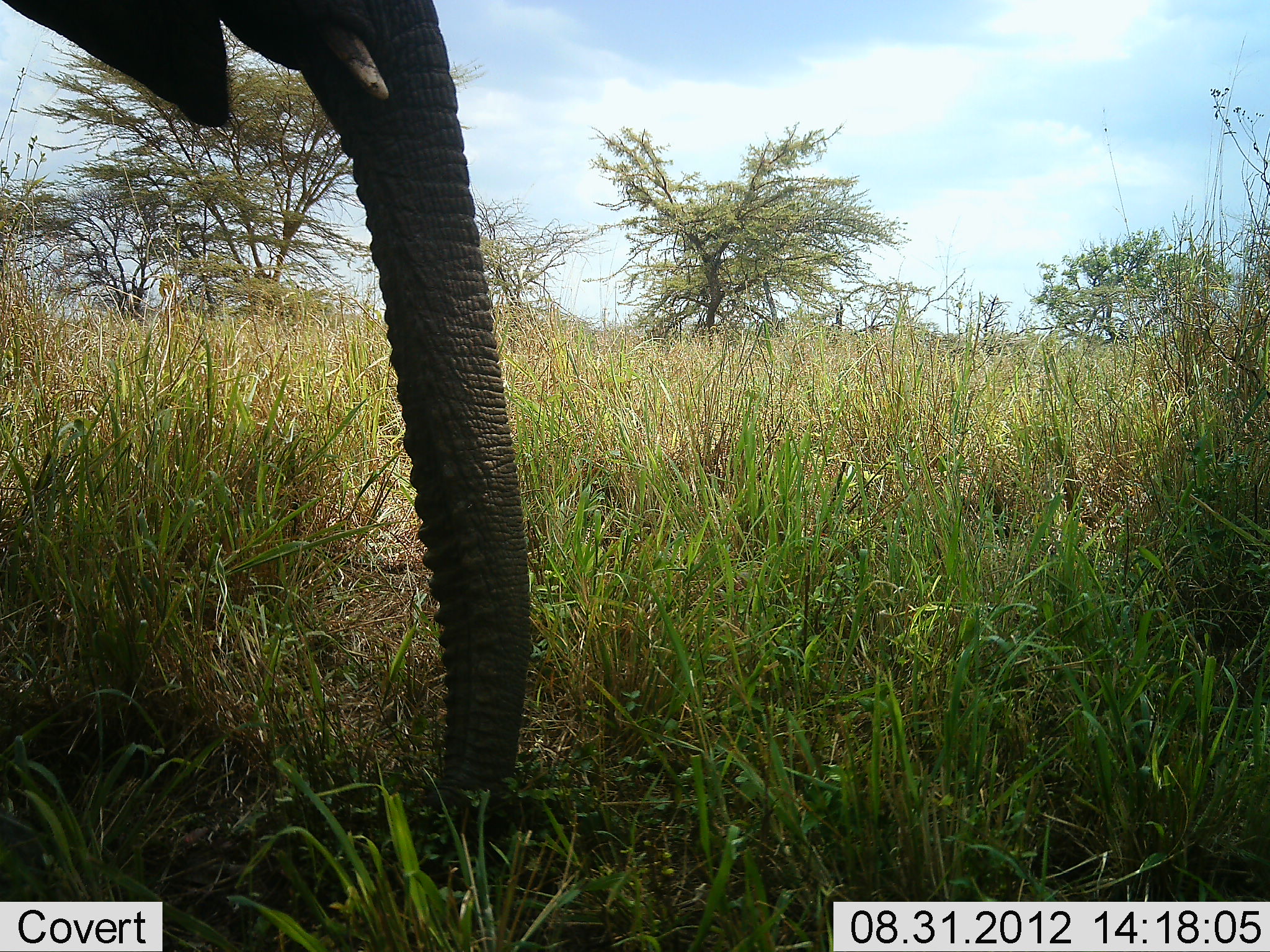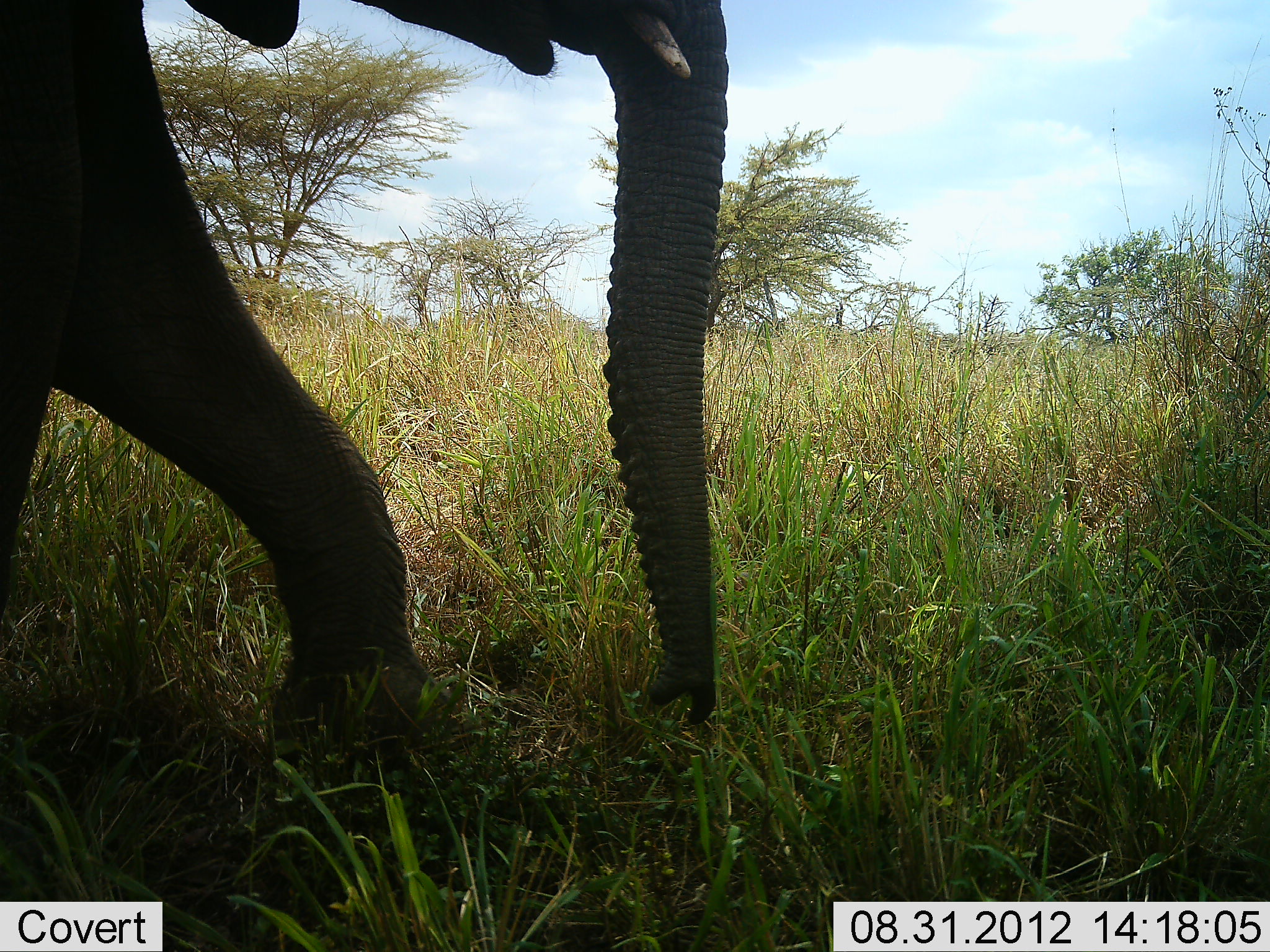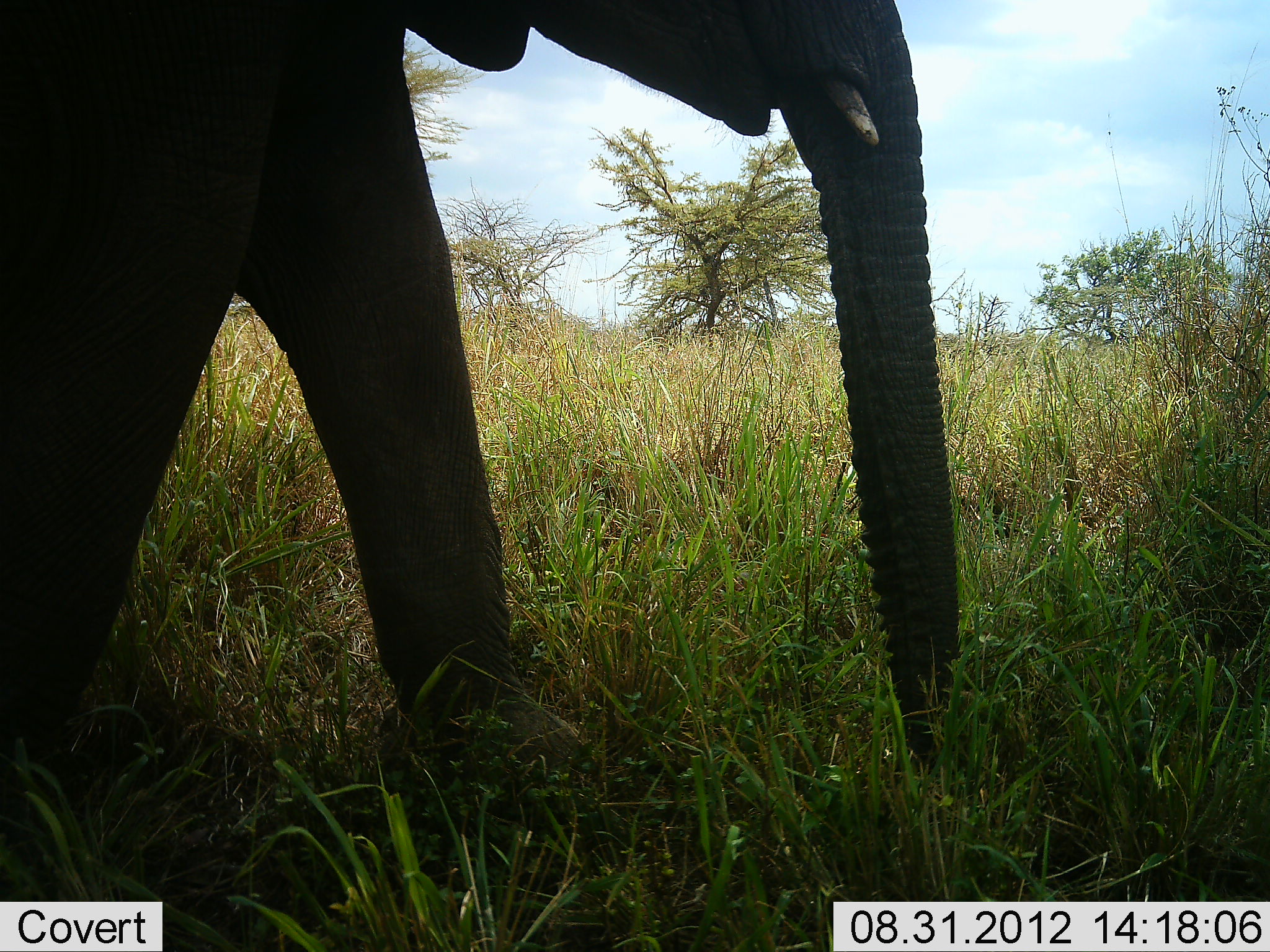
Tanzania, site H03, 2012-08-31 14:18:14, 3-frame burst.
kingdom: Animalia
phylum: Chordata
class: Mammalia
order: Proboscidea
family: Elephantidae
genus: Loxodonta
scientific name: Loxodonta africana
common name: african bush elephant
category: elephant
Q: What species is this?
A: Elephant (african bush elephant) (Loxodonta africana).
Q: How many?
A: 1.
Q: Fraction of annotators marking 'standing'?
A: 80%.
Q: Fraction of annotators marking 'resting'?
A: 0%.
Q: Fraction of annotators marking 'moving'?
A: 10%.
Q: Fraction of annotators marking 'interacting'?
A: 0%.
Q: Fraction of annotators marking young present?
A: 0%.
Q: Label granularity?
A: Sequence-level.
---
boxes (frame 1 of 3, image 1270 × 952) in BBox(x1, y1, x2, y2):
animal: BBox(0, 0, 530, 842)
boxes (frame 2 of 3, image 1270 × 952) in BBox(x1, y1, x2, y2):
animal: BBox(0, 0, 730, 803)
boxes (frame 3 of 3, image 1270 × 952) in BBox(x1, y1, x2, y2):
animal: BBox(0, 0, 962, 792)